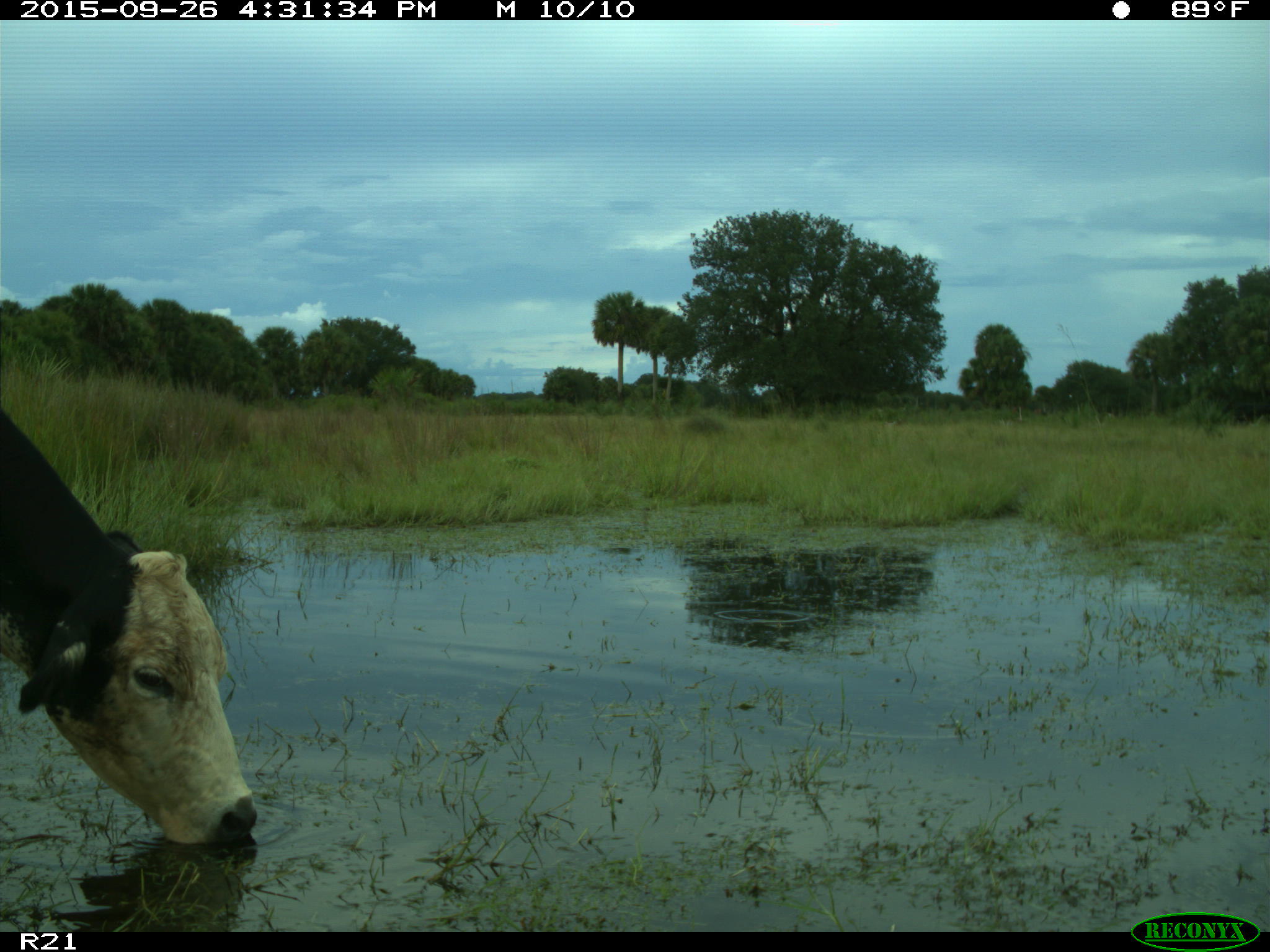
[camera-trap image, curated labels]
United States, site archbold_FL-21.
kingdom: Animalia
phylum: Chordata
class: Mammalia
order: Artiodactyla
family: Bovidae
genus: Bos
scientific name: Bos taurus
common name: domestic cow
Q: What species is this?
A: Bos taurus (domestic cow).